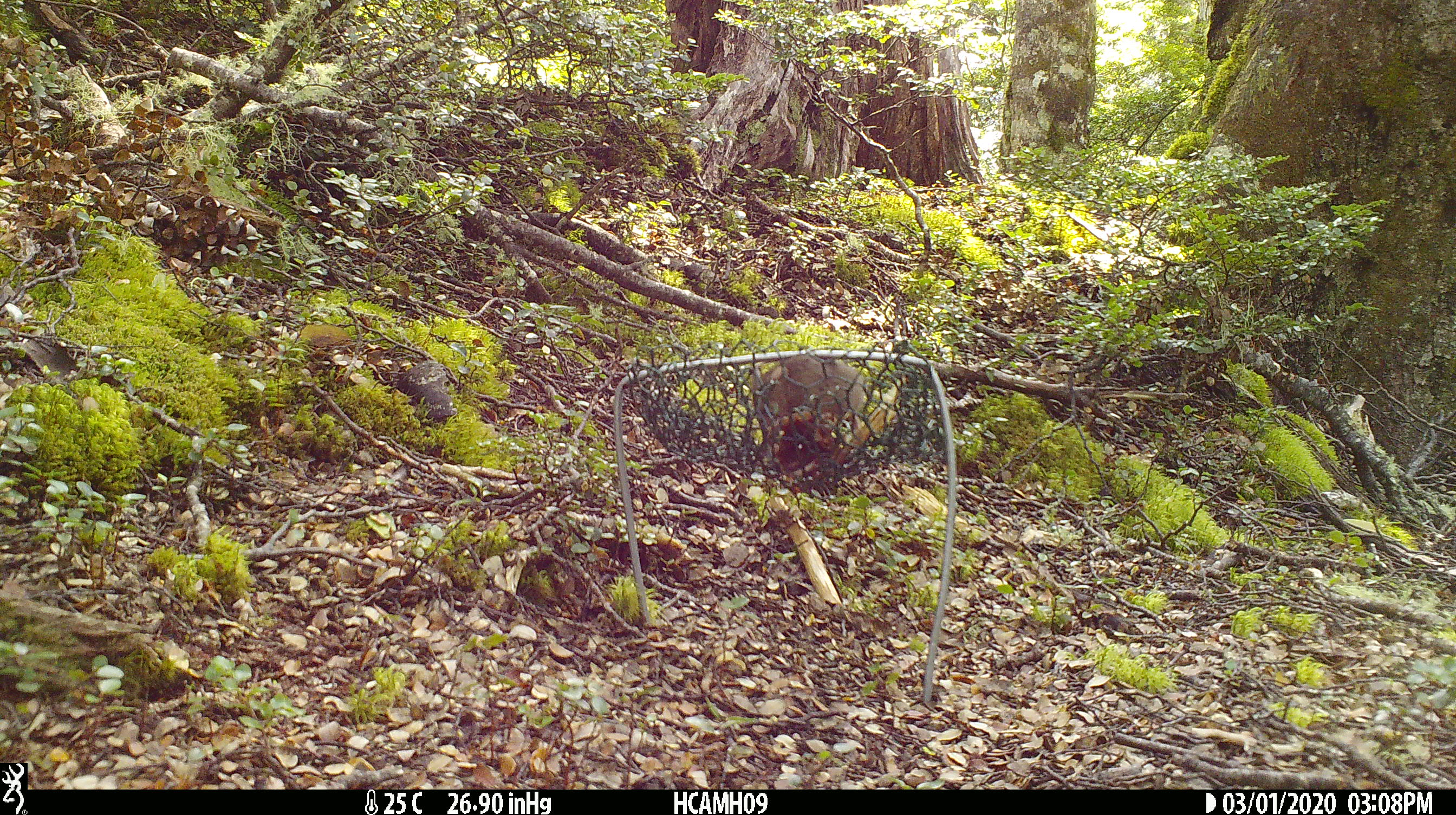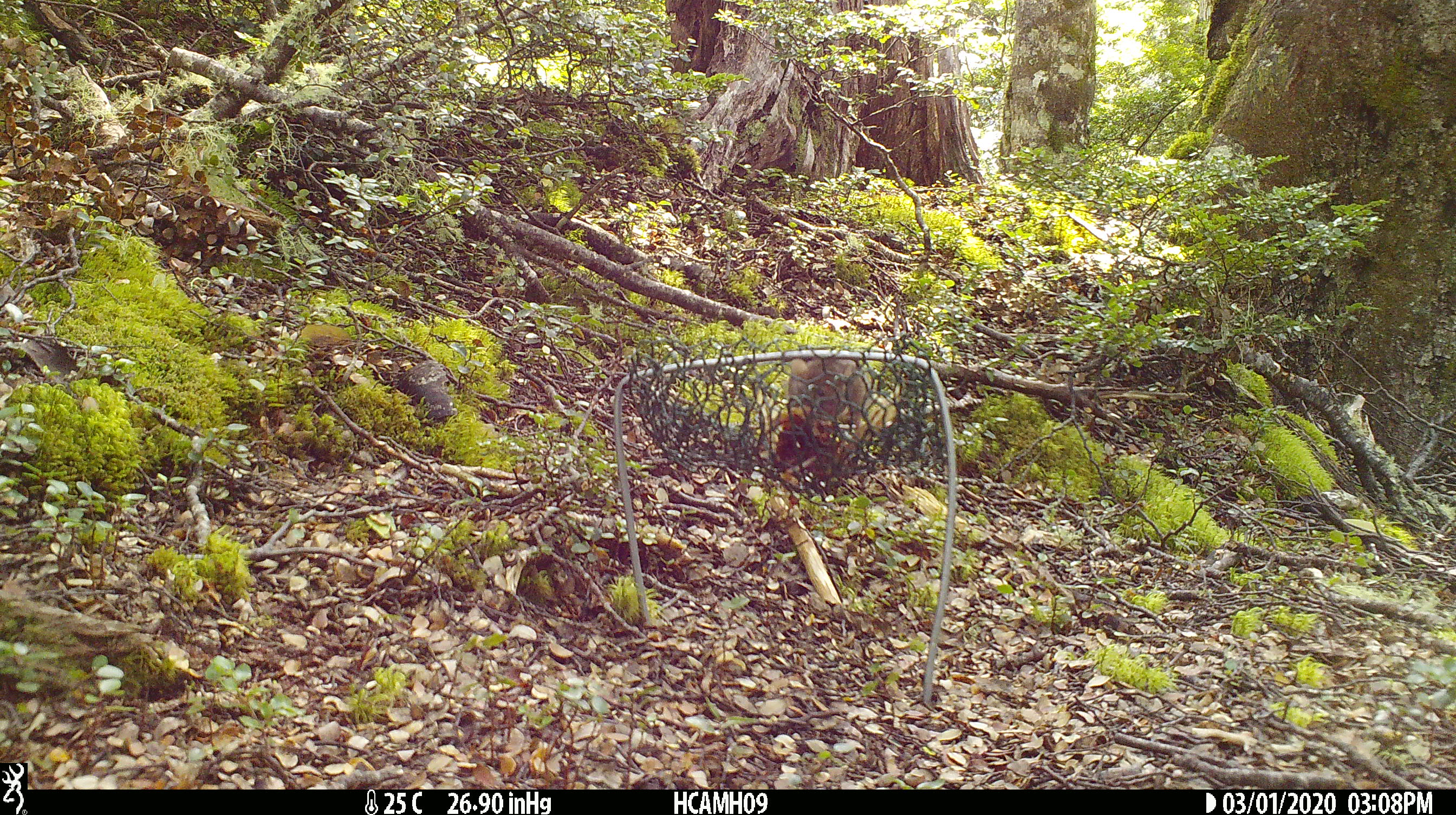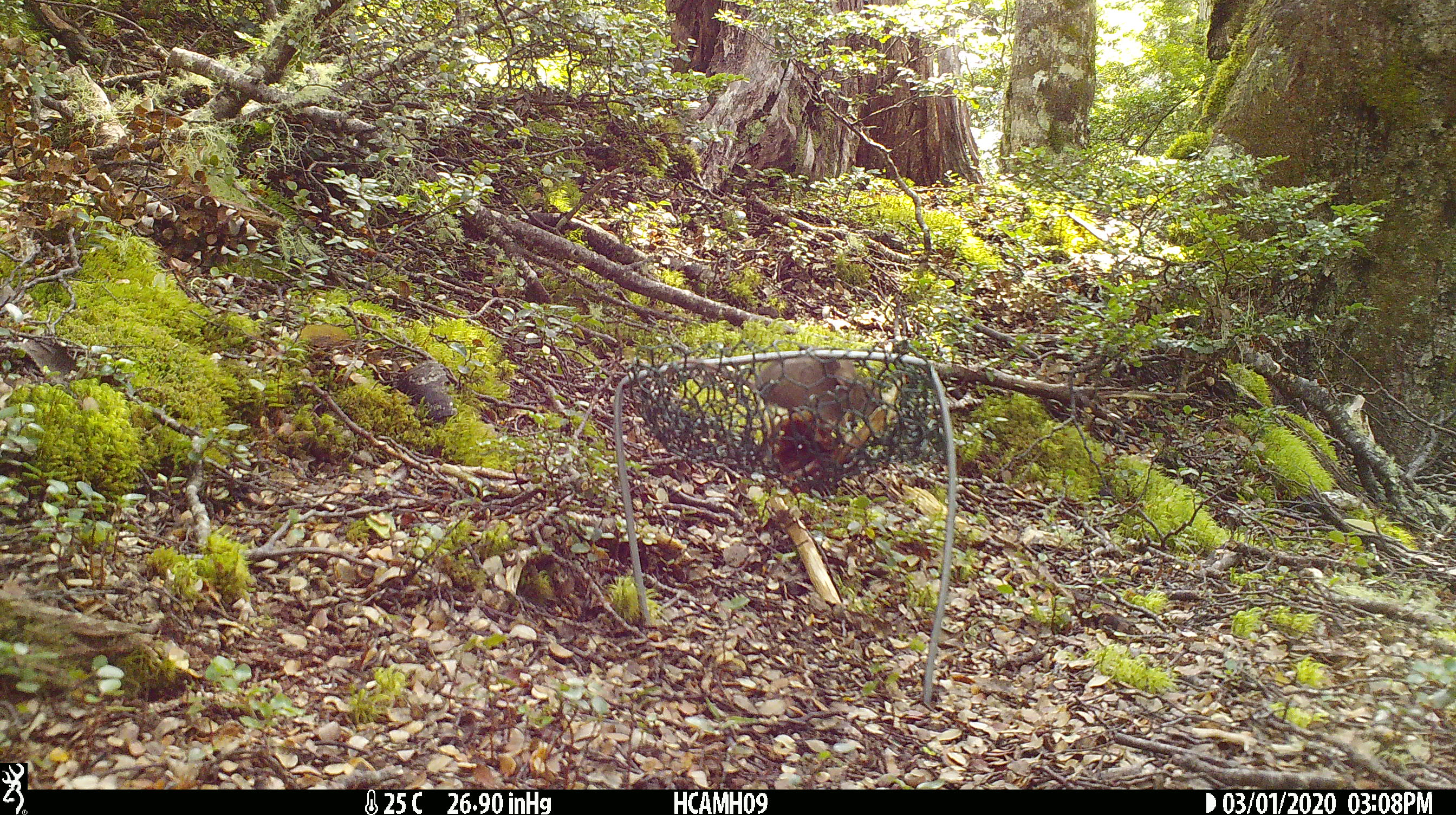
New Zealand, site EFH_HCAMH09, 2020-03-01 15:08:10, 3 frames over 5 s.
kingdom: Animalia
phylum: Chordata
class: Mammalia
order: Rodentia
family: Muridae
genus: Mus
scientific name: Mus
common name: mouse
Mouse (Mus).